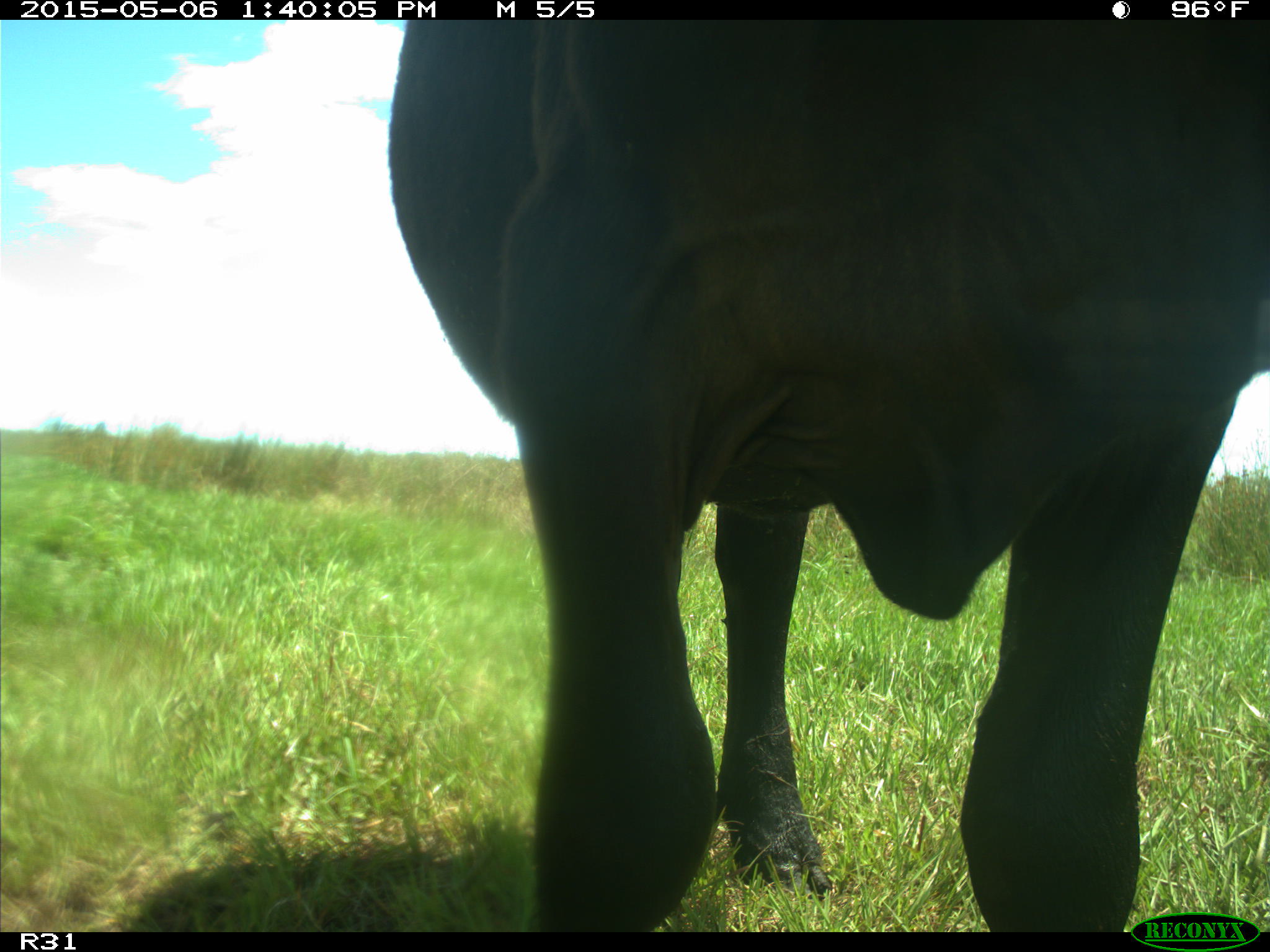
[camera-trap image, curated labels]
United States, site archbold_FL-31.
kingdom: Animalia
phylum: Chordata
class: Mammalia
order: Artiodactyla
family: Bovidae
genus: Bos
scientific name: Bos taurus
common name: domestic cow